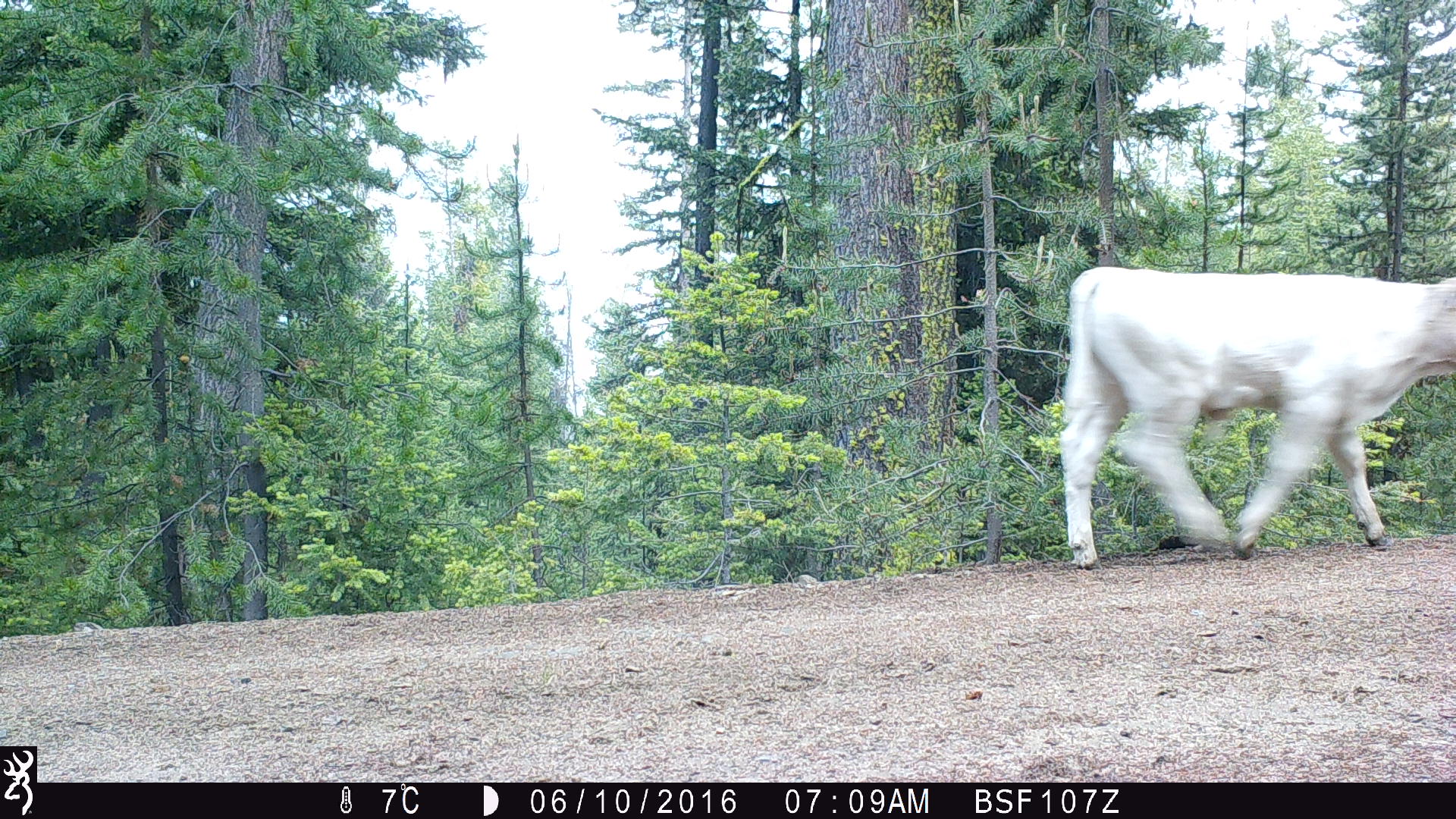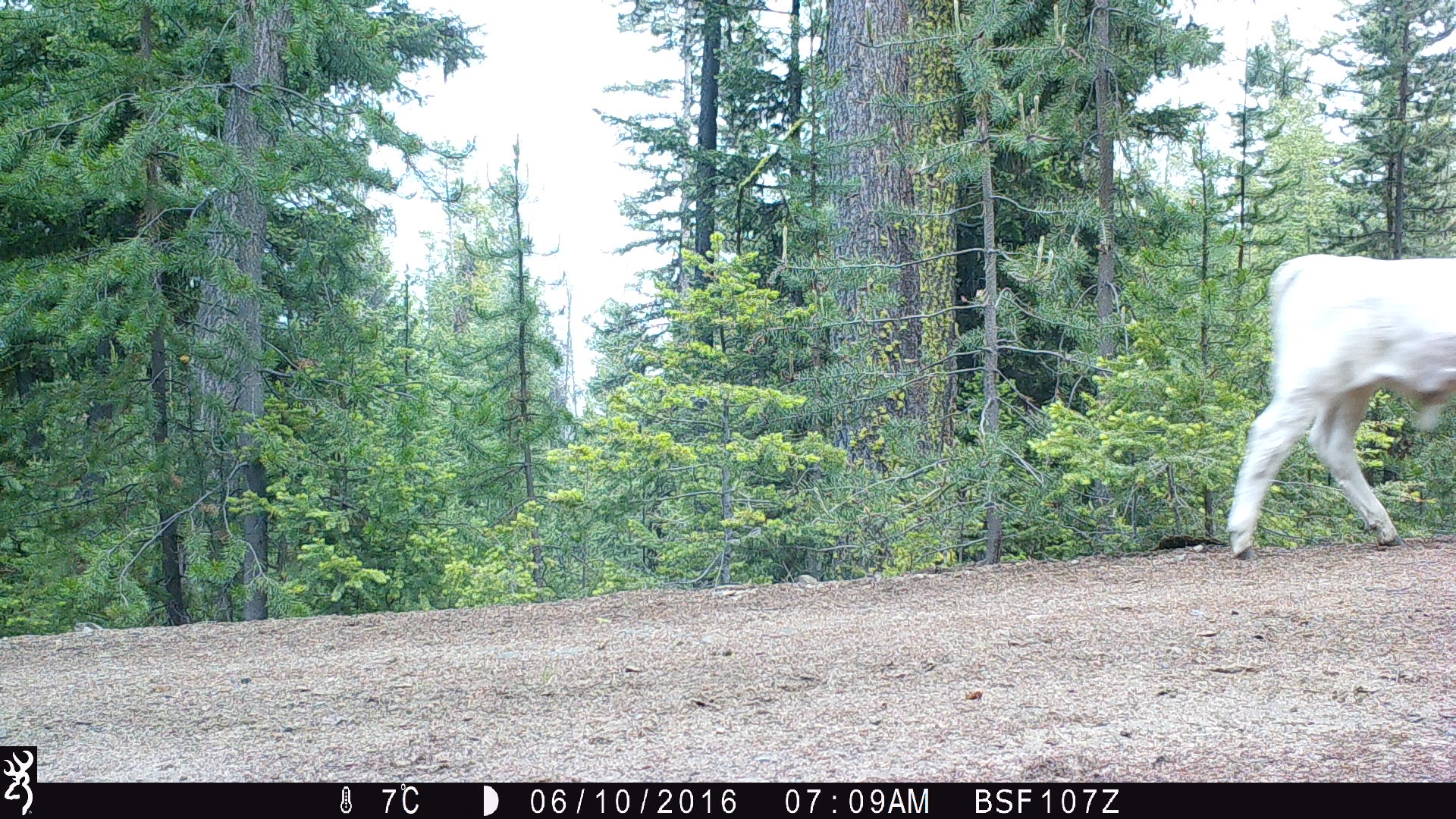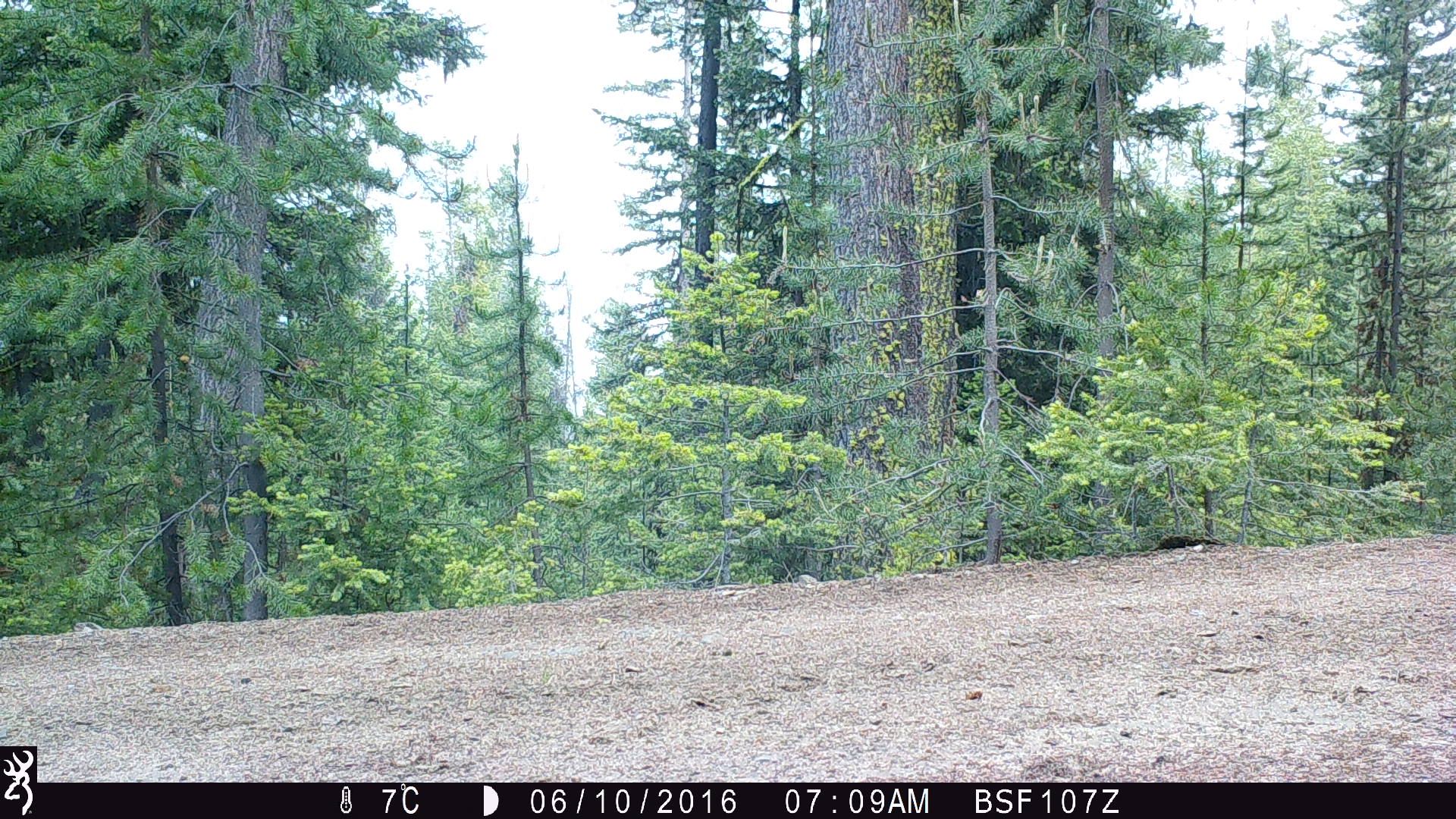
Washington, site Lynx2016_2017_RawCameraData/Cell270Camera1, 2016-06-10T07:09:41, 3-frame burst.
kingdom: Animalia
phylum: Chordata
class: Mammalia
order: Artiodactyla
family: Bovidae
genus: Bos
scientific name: Bos taurus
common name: domestic cattle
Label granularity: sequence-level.